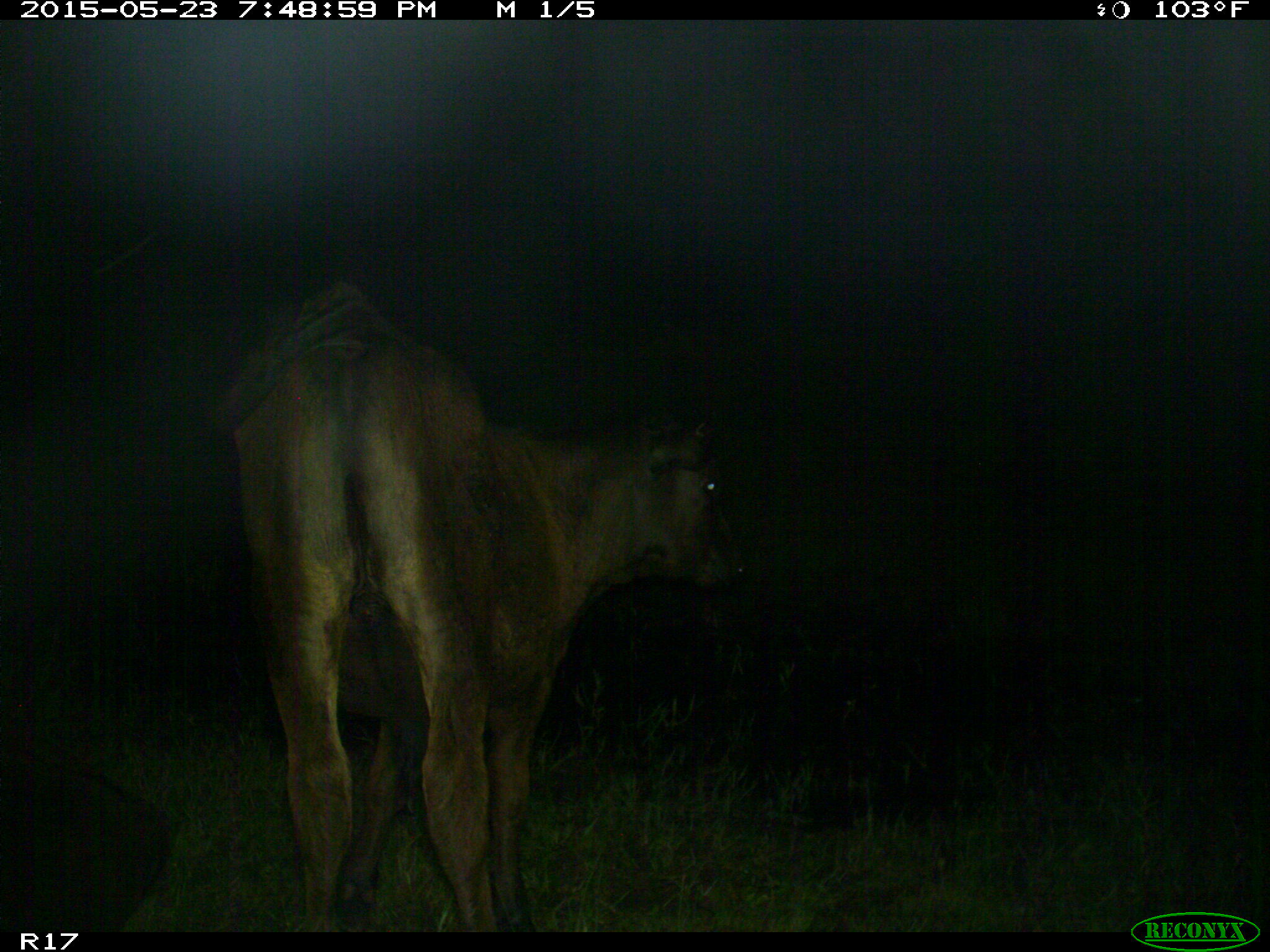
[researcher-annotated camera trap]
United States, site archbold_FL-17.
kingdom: Animalia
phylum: Chordata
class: Mammalia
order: Artiodactyla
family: Bovidae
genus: Bos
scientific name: Bos taurus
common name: domestic cow